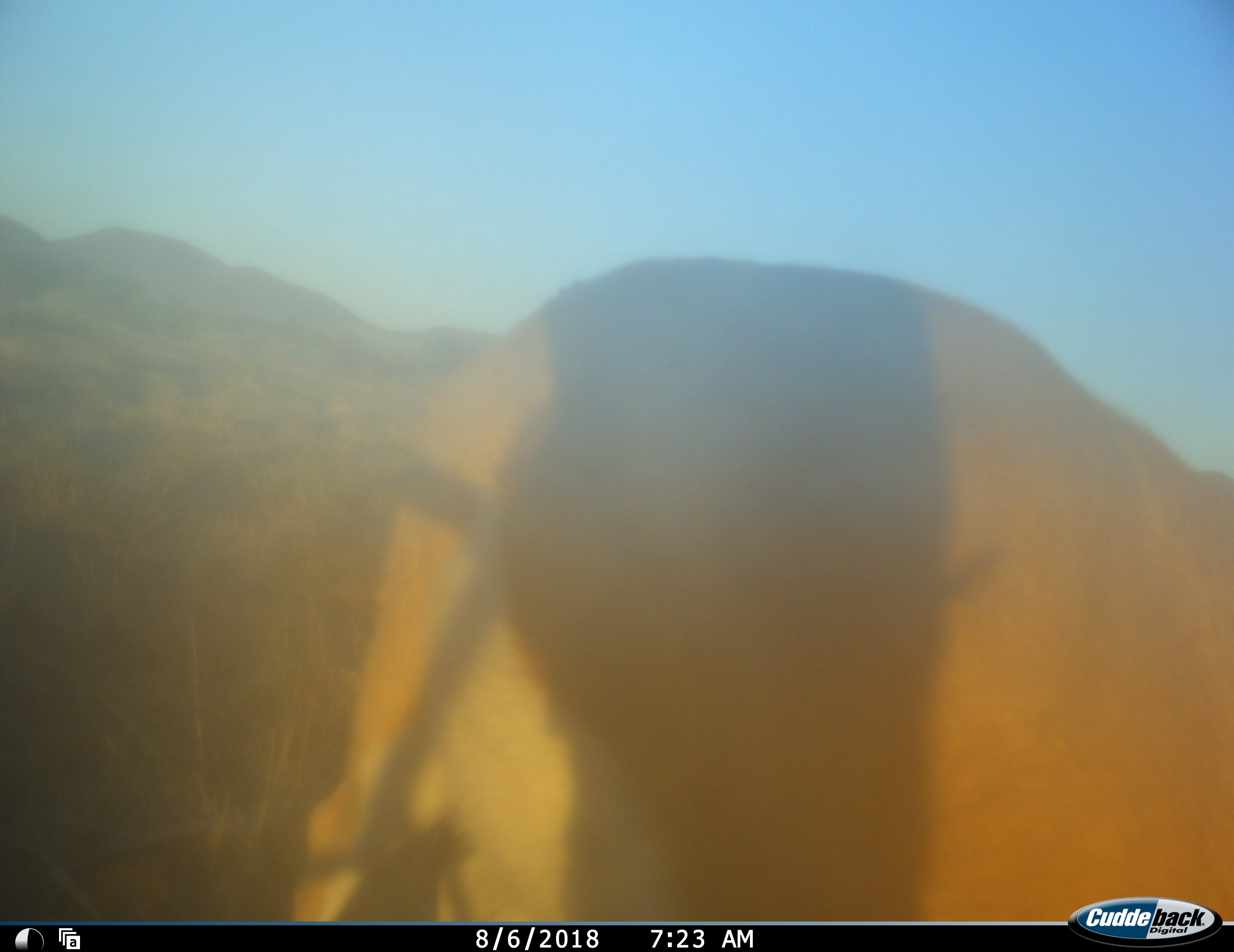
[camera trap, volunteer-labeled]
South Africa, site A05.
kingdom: Animalia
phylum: Chordata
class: Mammalia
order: Artiodactyla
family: Bovidae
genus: Antidorcas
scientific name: Antidorcas marsupialis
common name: springbok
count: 1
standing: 67%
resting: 0%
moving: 0%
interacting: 0%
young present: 0%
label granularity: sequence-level